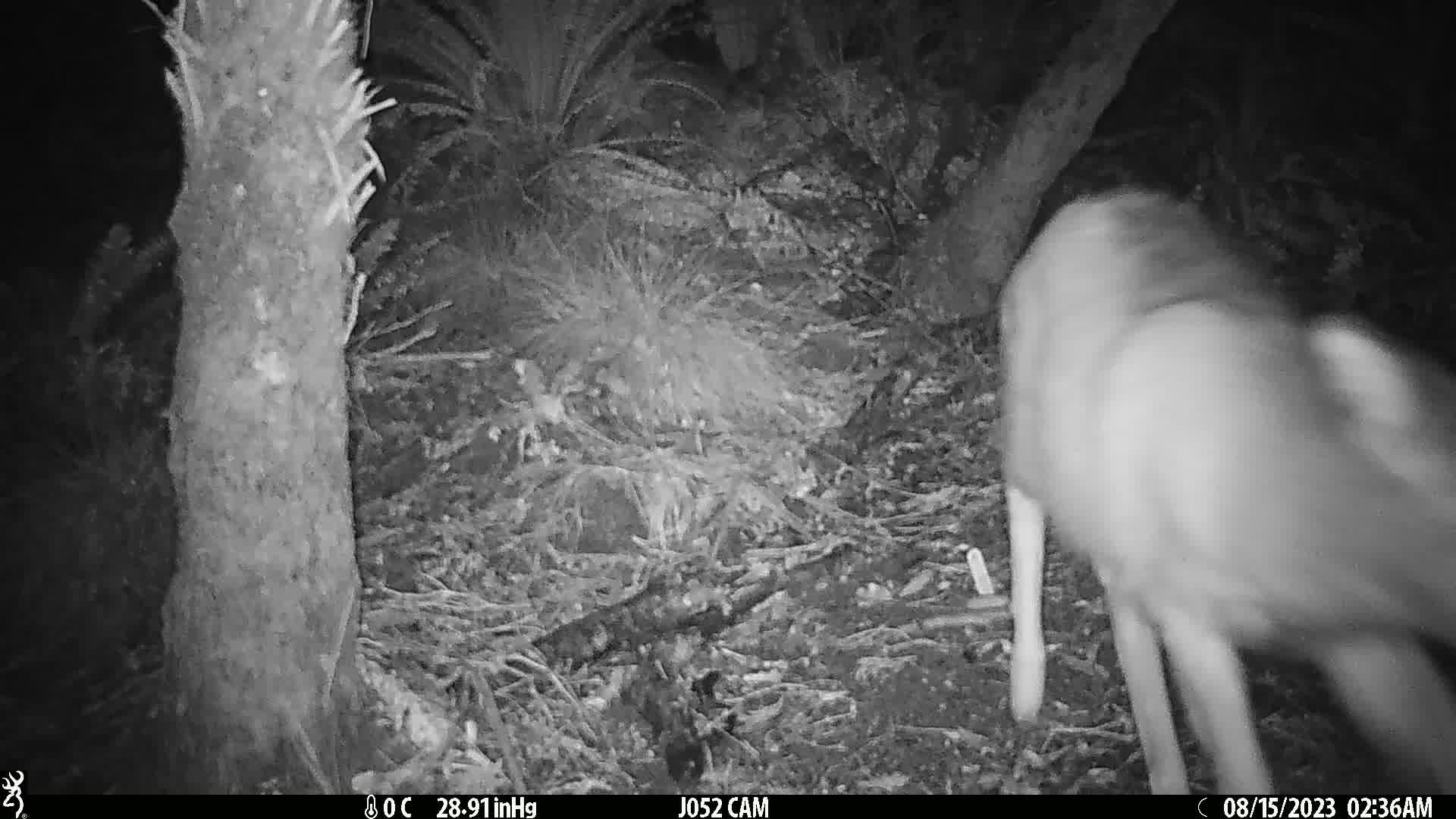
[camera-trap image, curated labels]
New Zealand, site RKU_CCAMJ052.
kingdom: Animalia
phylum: Chordata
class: Mammalia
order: Artiodactyla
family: Cervidae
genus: Odocoileus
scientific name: Odocoileus virginianus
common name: white-tailed deer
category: white tailed deer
White tailed deer (white-tailed deer) (Odocoileus virginianus).